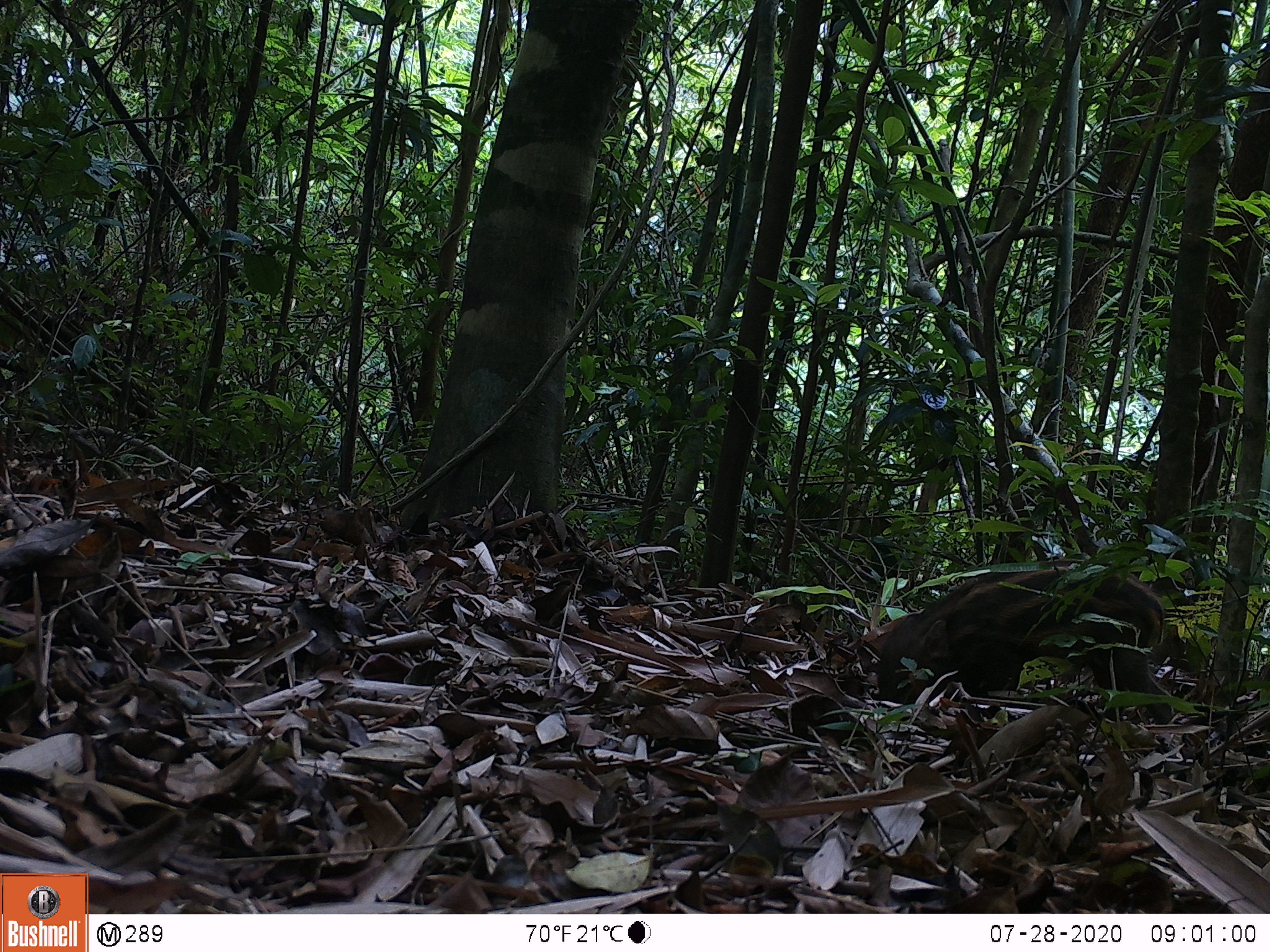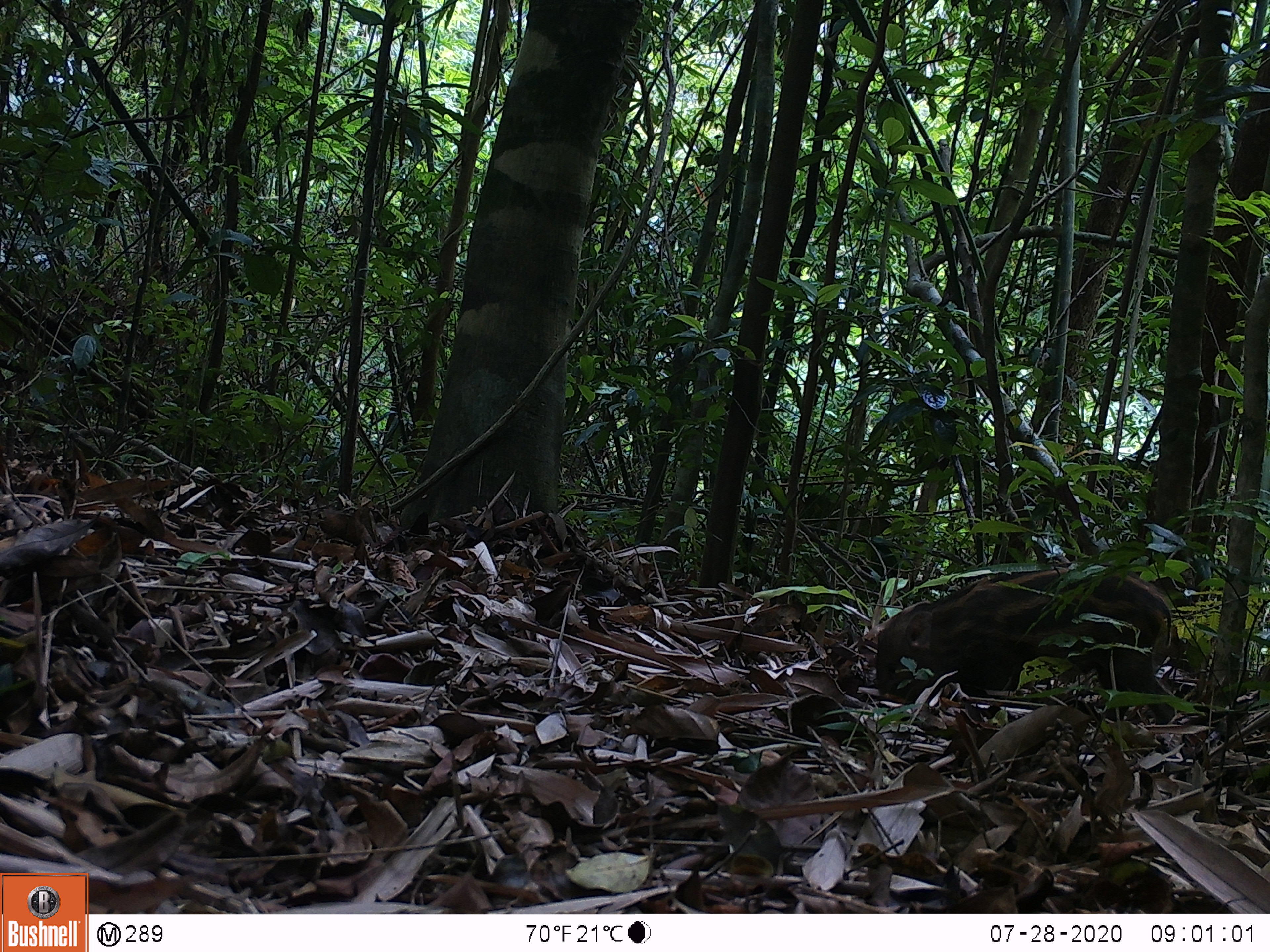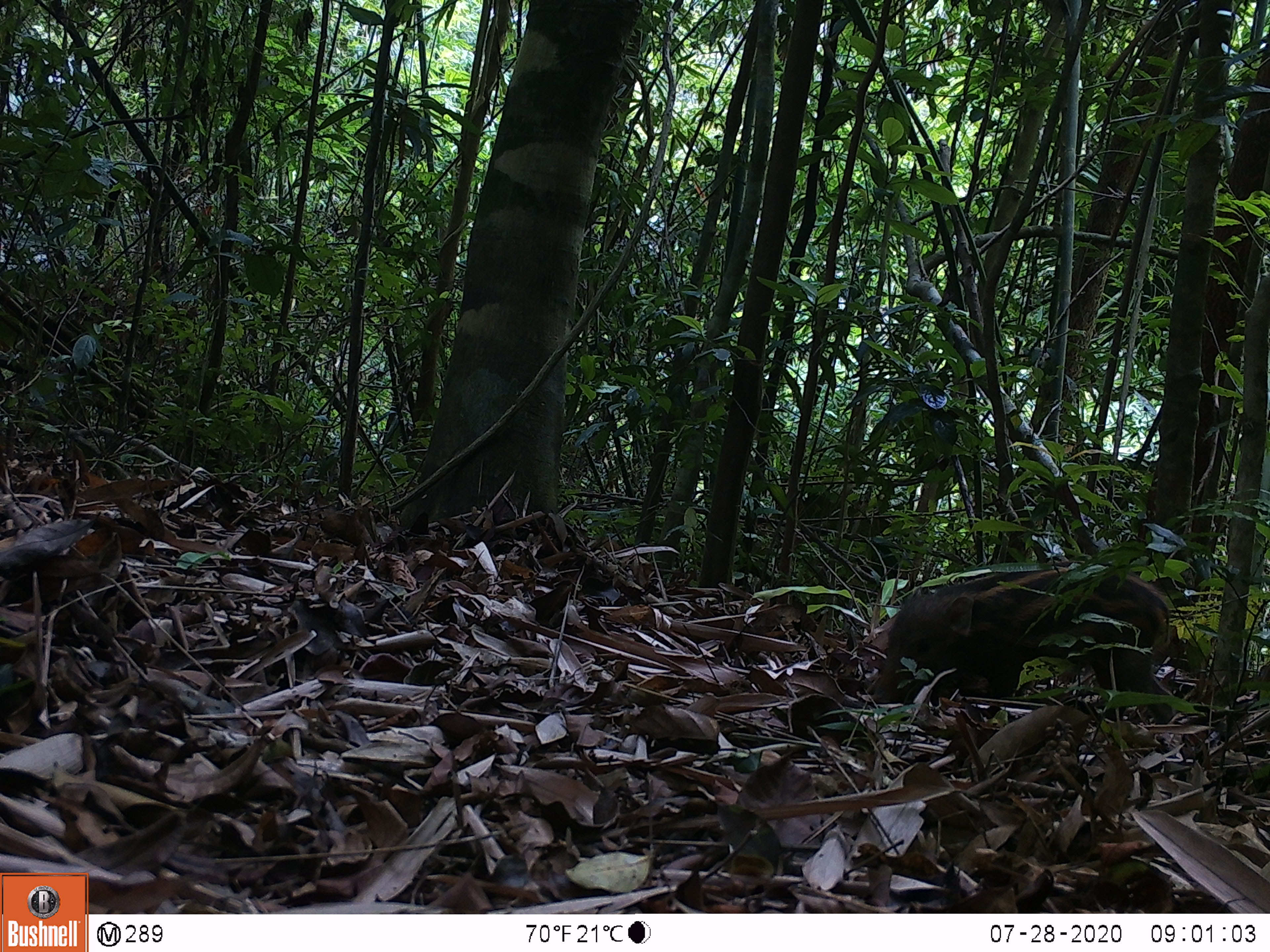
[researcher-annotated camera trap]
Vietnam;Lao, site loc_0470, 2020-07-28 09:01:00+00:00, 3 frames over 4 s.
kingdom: Animalia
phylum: Chordata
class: Mammalia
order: Artiodactyla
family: Suidae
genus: Sus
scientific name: Sus scrofa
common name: eurasian wild pig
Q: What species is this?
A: Eurasian wild pig (Sus scrofa).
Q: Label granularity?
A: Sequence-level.